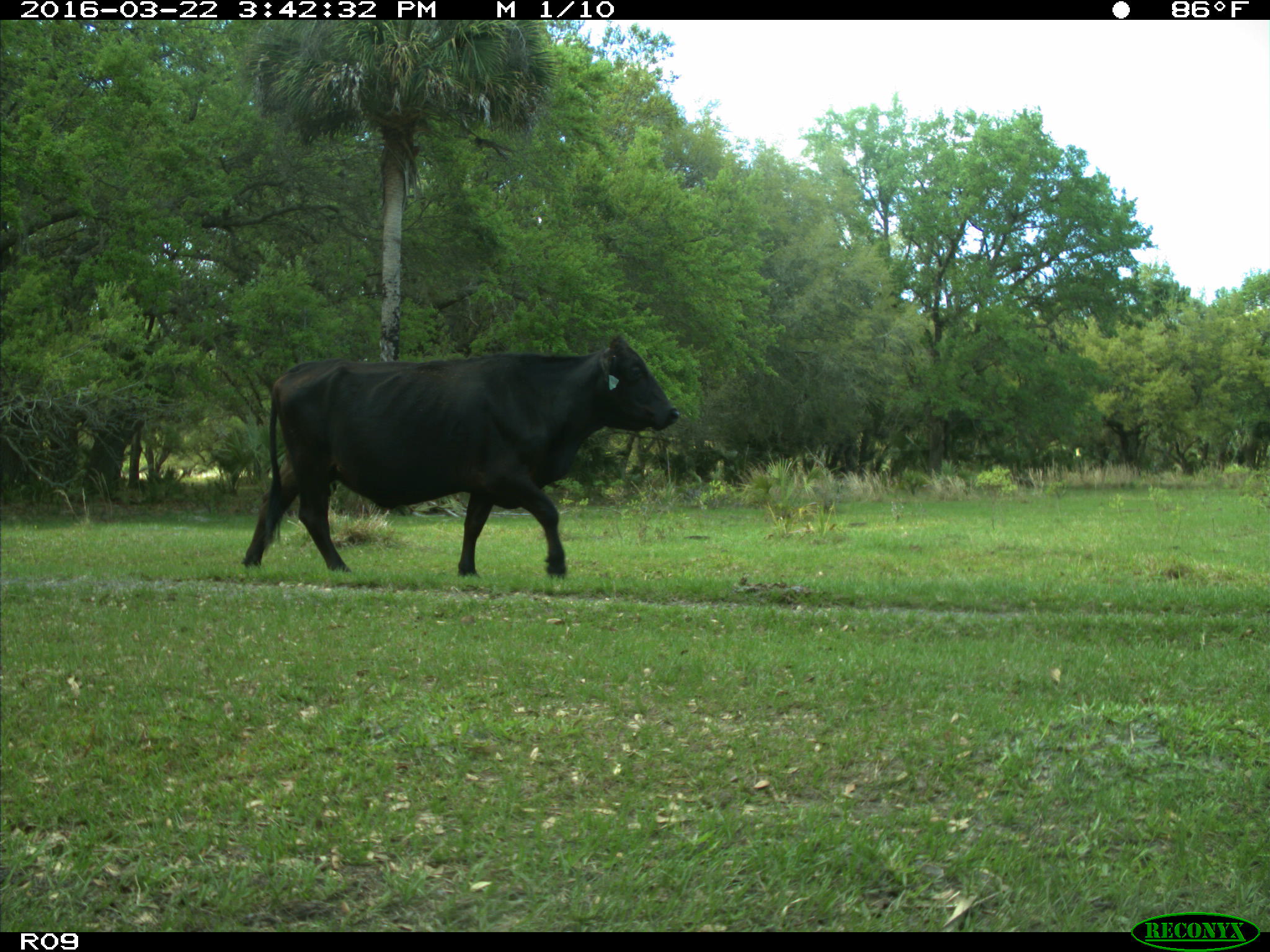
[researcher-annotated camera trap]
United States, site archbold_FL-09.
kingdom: Animalia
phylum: Chordata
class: Mammalia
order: Artiodactyla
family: Bovidae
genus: Bos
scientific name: Bos taurus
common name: domestic cow